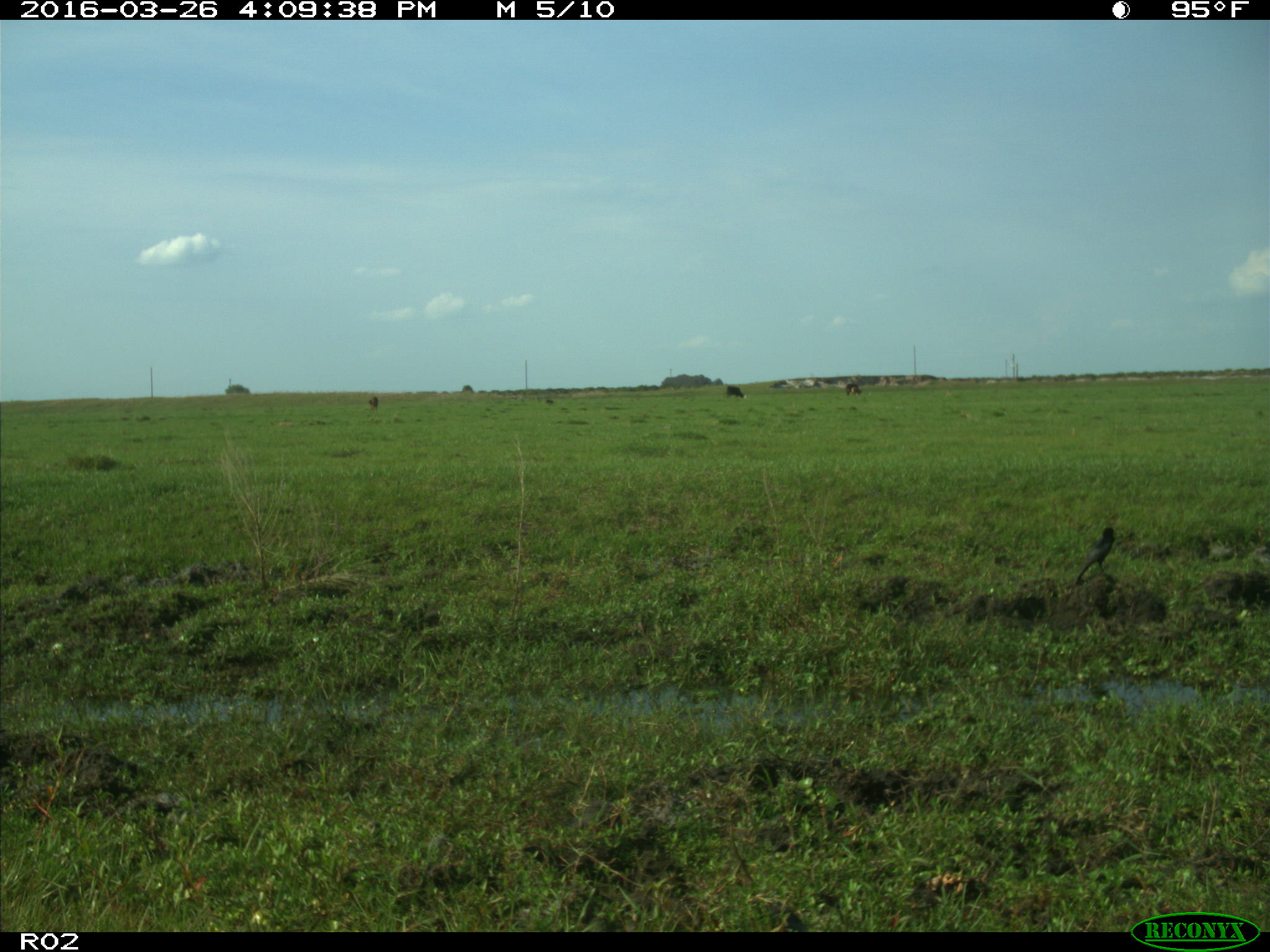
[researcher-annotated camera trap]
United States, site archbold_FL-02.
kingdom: Animalia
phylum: Chordata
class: Mammalia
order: Artiodactyla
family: Bovidae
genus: Bos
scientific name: Bos taurus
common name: domestic cow